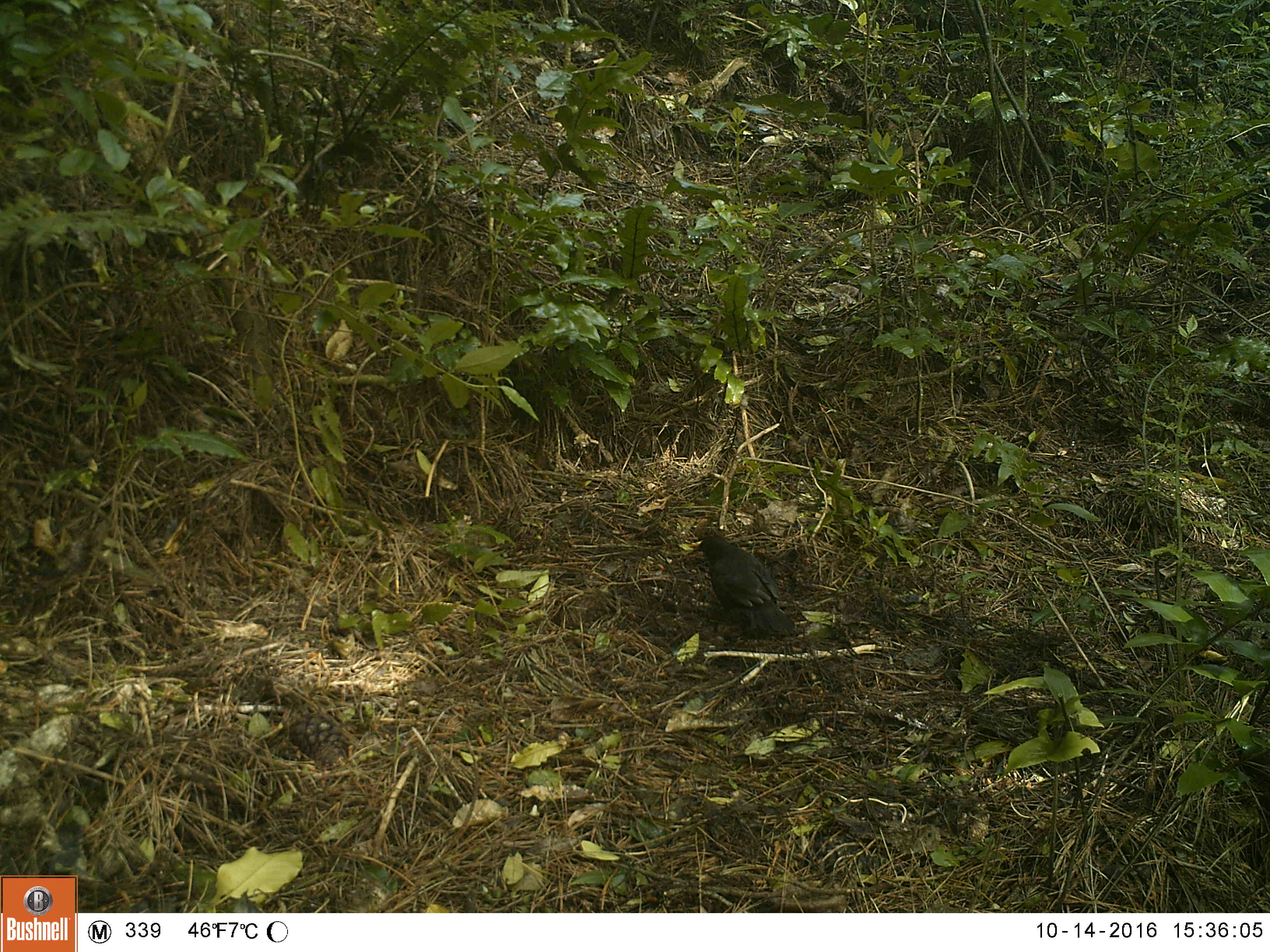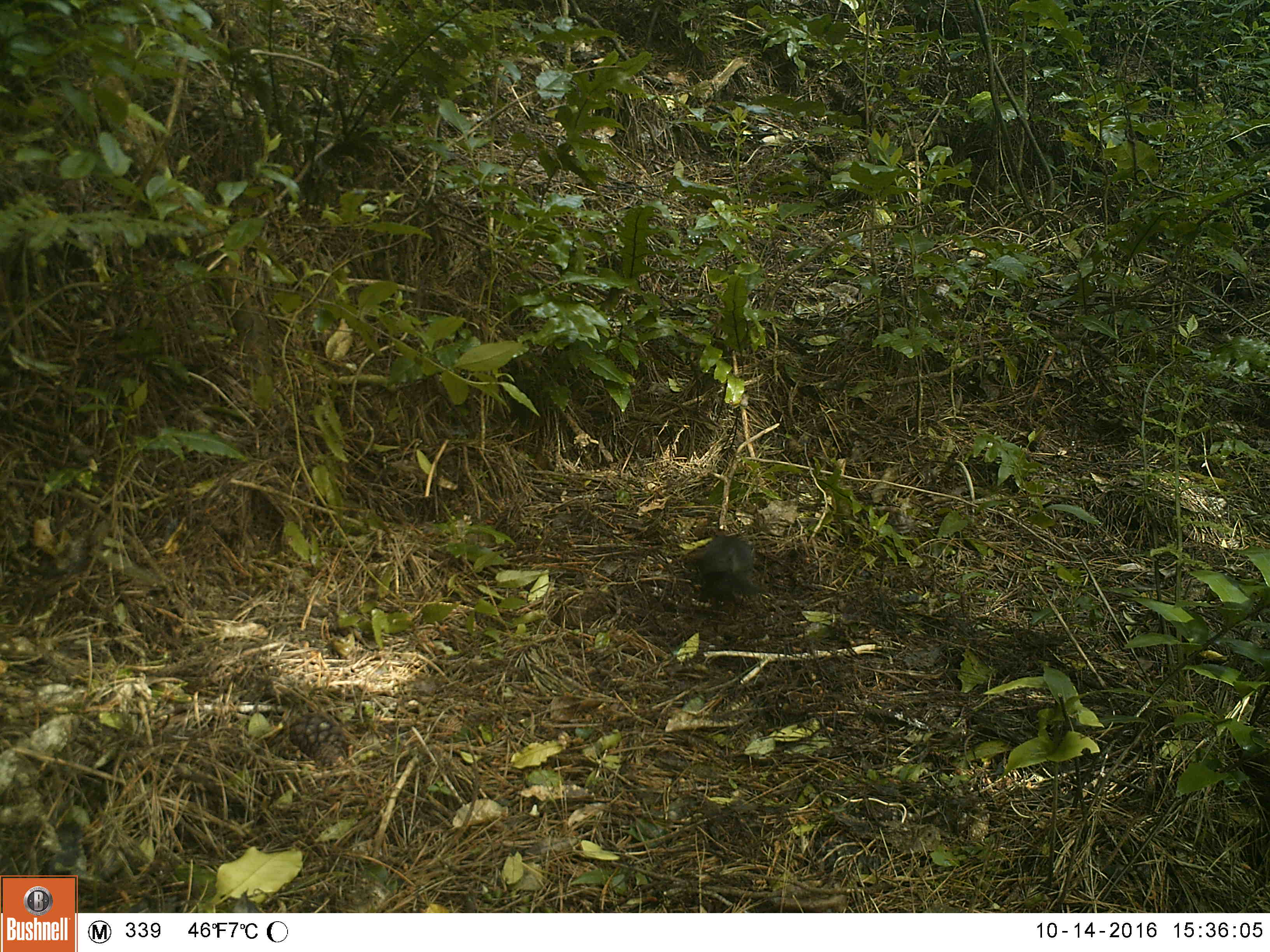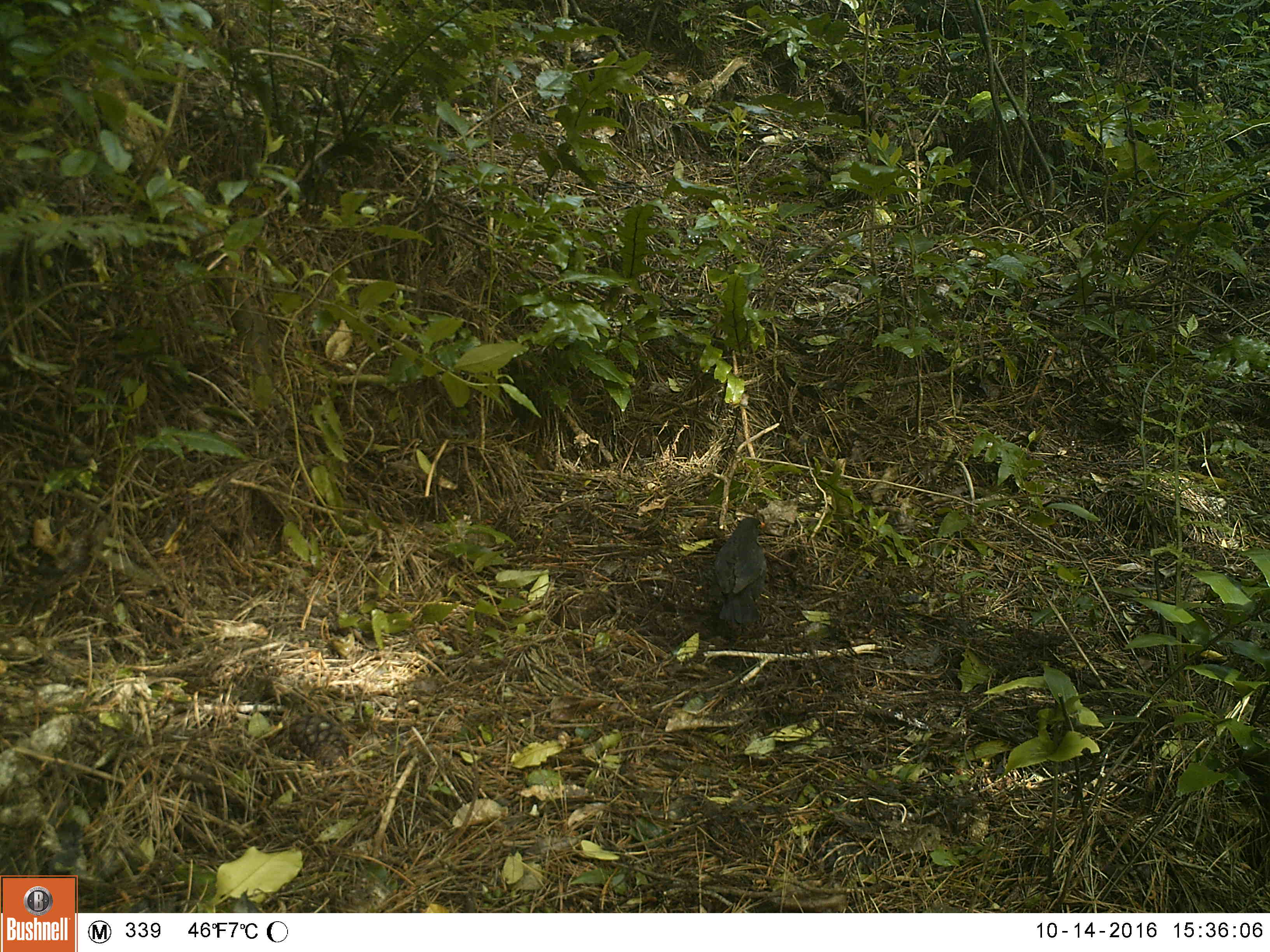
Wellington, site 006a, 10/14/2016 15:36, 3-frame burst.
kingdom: Animalia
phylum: Chordata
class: Aves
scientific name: Aves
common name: bird